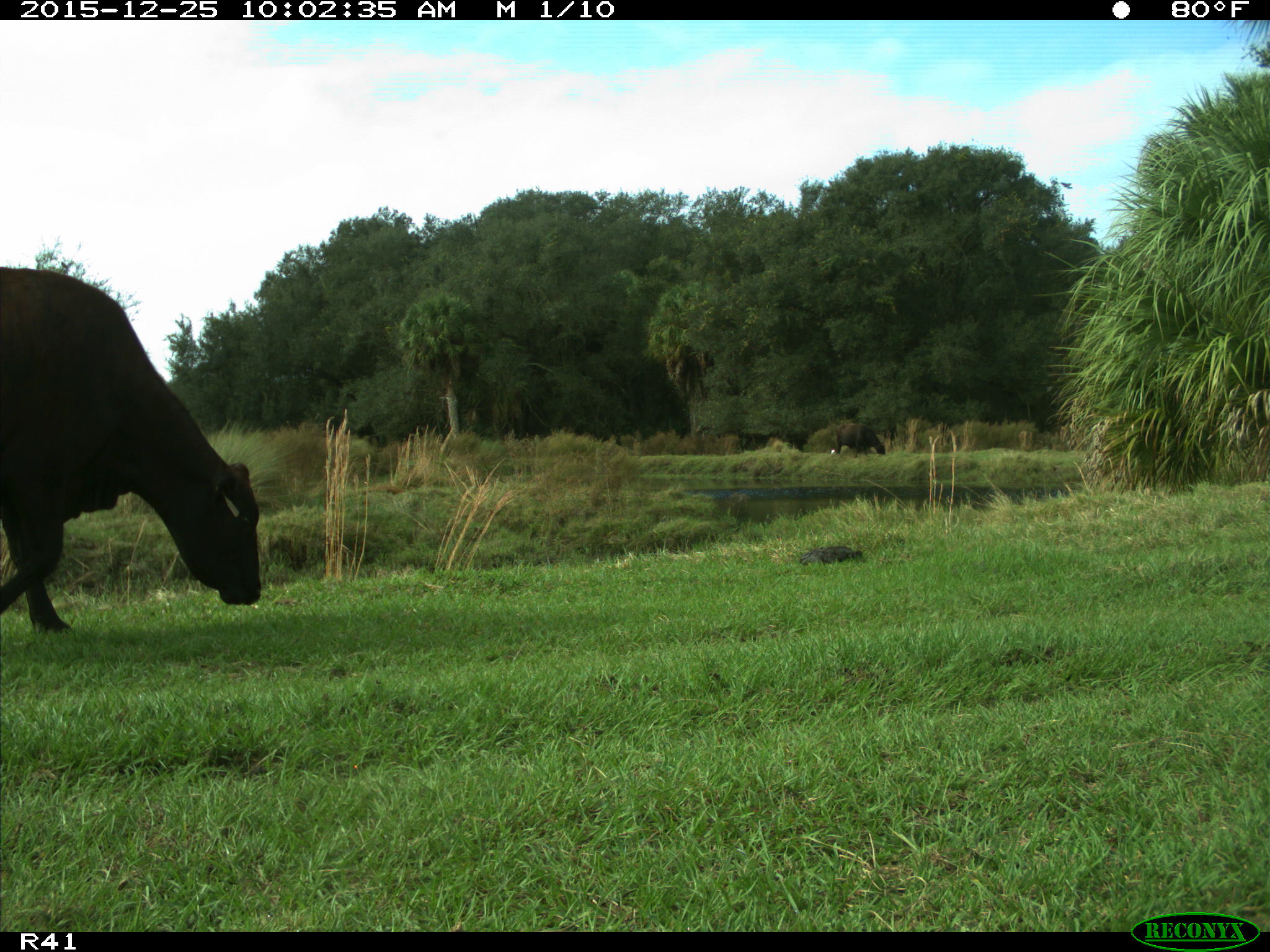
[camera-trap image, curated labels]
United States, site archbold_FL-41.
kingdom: Animalia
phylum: Chordata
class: Mammalia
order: Artiodactyla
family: Bovidae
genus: Bos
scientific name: Bos taurus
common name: domestic cow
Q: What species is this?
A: Bos taurus (domestic cow).